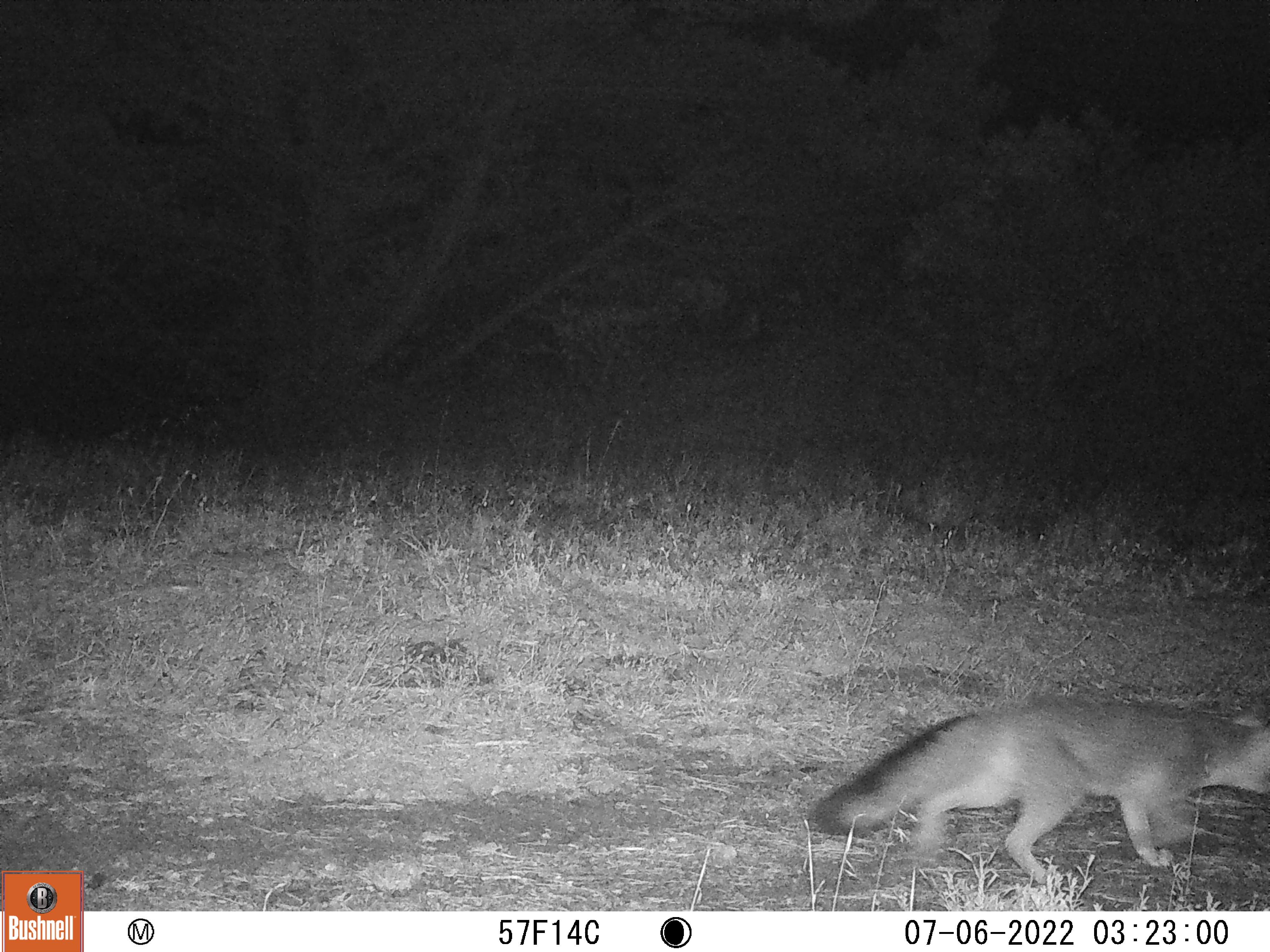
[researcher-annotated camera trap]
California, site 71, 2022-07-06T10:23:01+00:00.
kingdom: Animalia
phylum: Chordata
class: Mammalia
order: Carnivora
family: Canidae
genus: Urocyon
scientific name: Urocyon cinereoargenteus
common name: gray fox